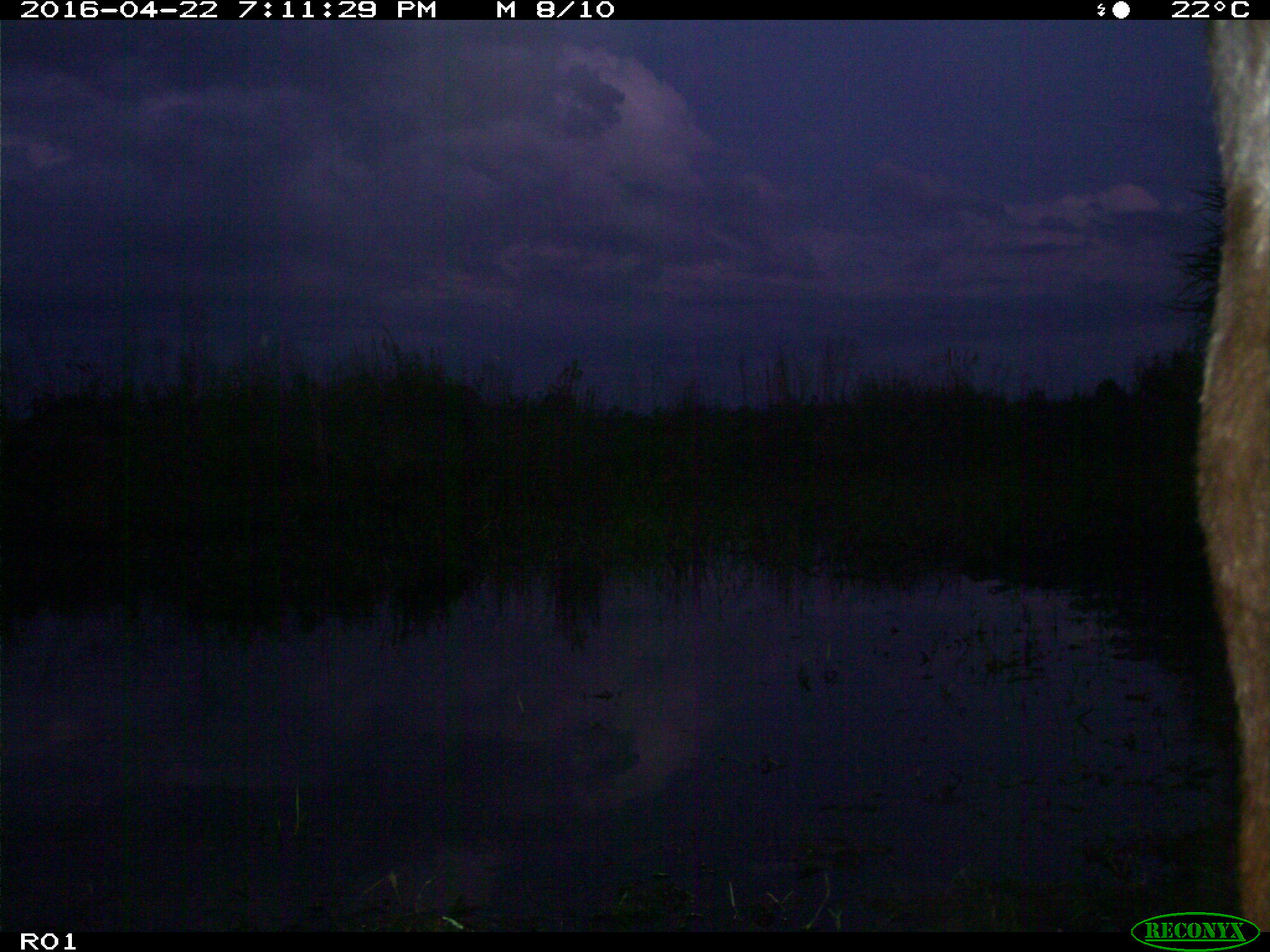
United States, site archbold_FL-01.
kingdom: Animalia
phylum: Chordata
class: Mammalia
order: Artiodactyla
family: Bovidae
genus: Bos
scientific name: Bos taurus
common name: domestic cow